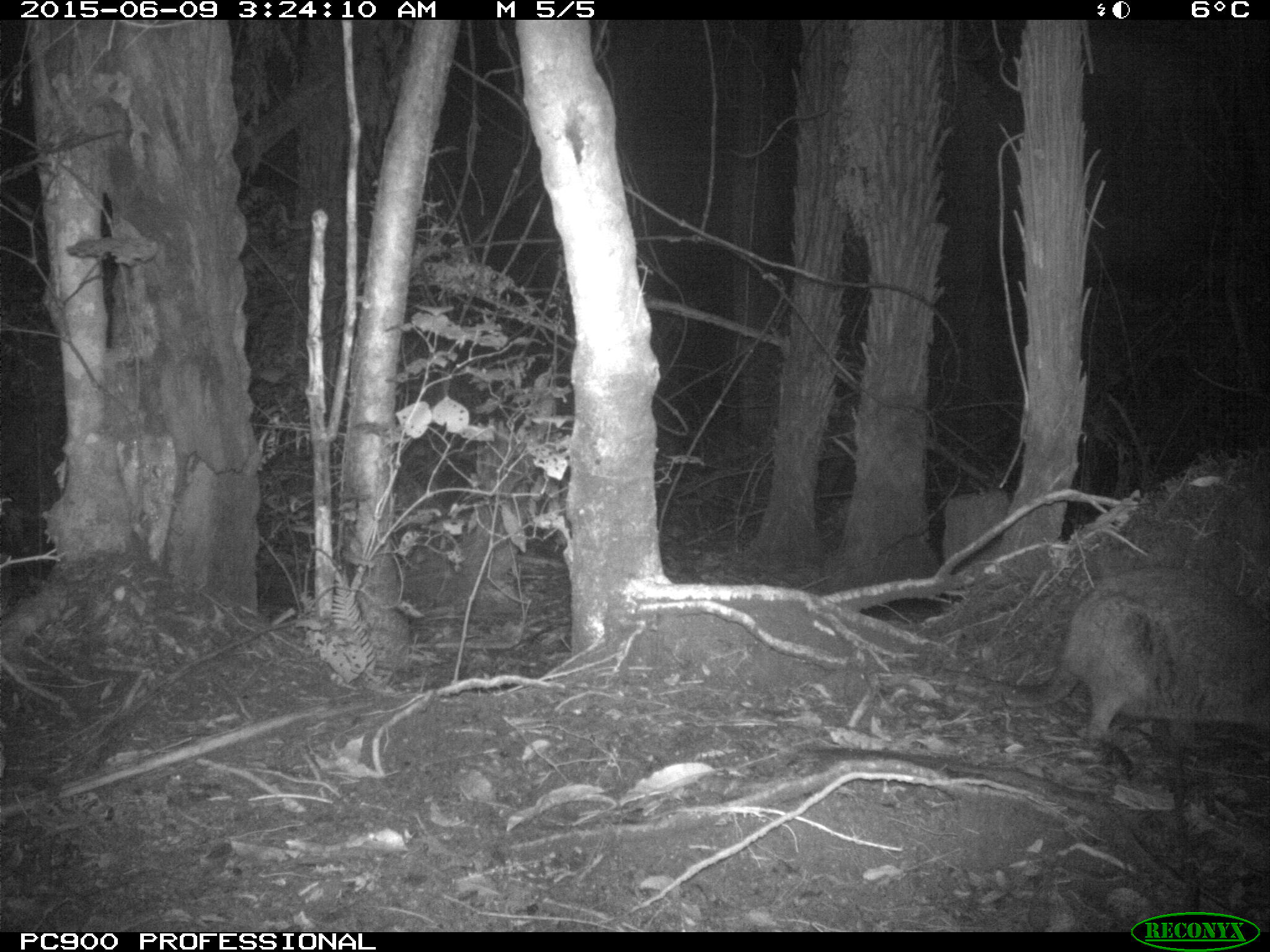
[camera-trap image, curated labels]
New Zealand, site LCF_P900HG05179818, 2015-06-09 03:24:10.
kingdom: Animalia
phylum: Chordata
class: Mammalia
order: Diprotodontia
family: Macropodidae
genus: Notamacropus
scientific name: Notamacropus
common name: wallaby